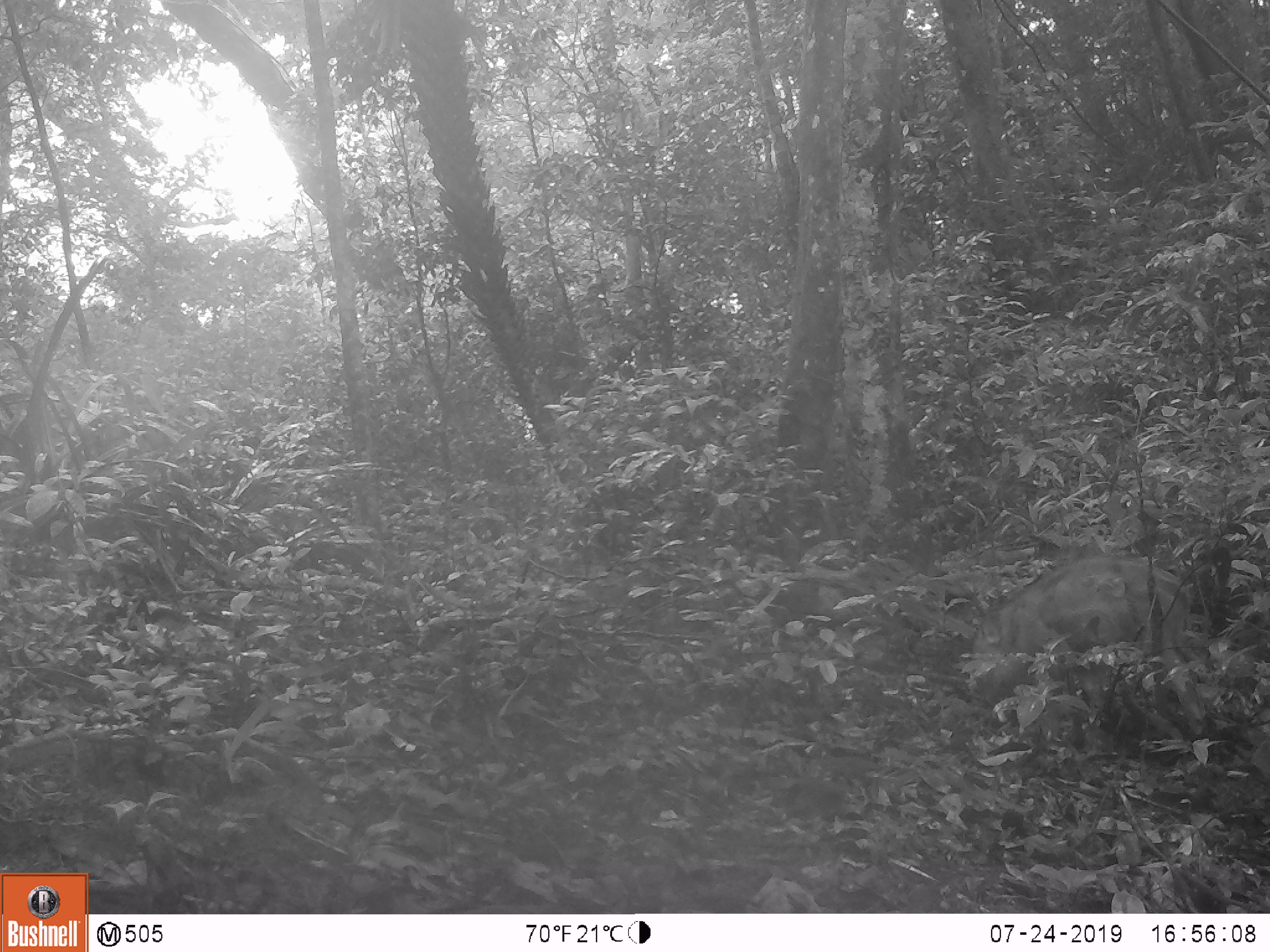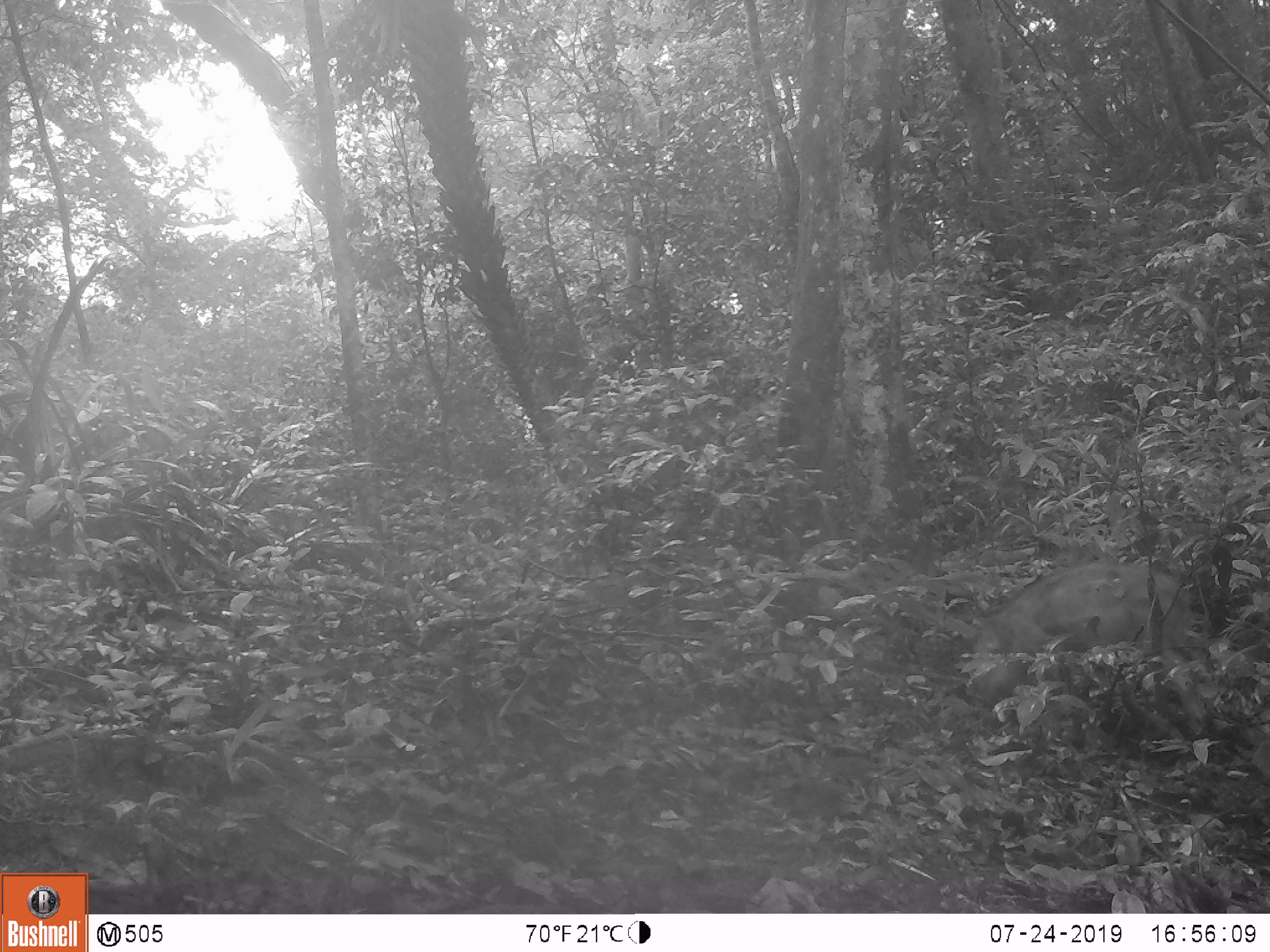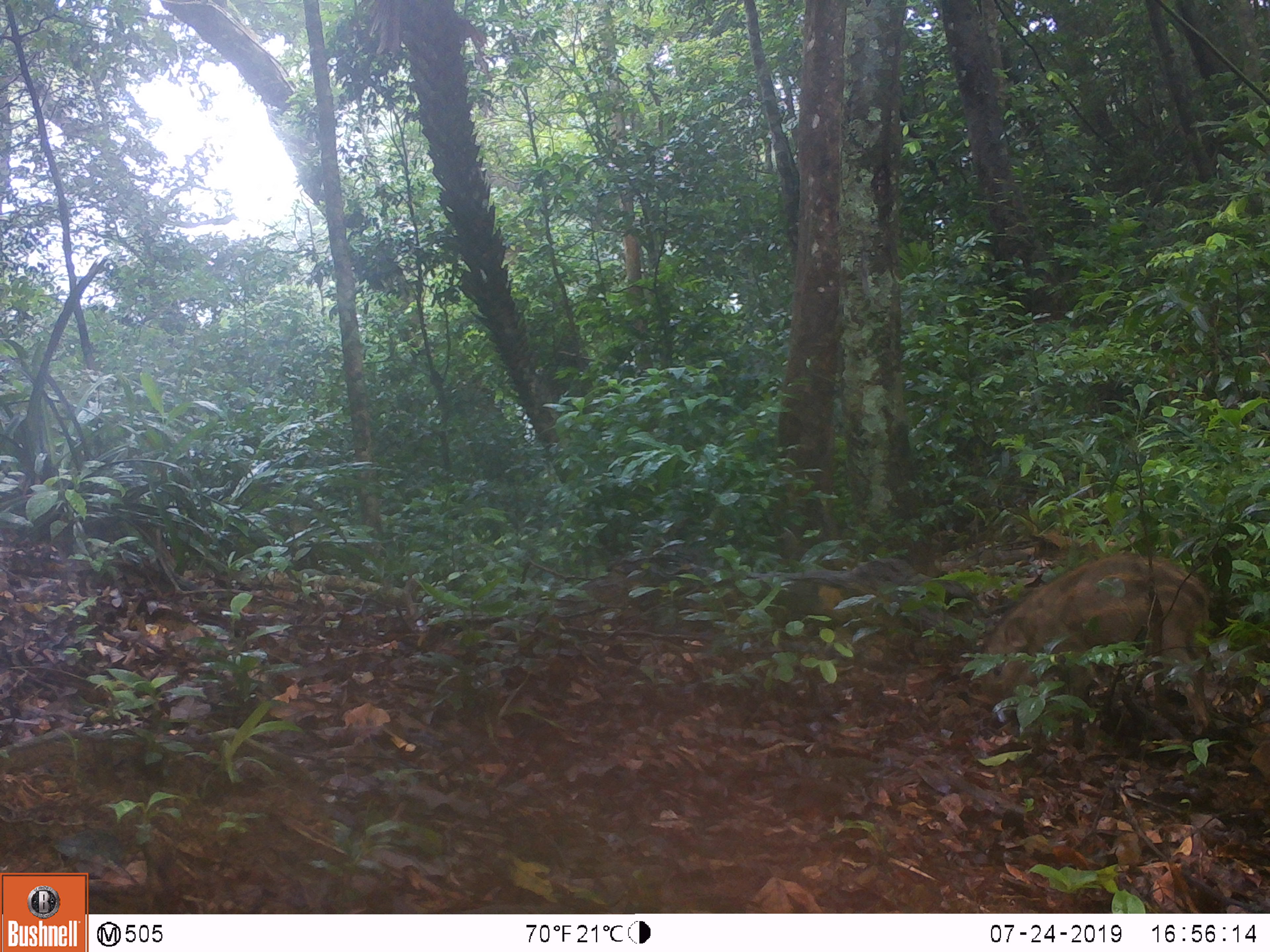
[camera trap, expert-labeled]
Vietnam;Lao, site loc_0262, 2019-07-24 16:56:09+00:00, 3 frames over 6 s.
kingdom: Animalia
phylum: Chordata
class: Mammalia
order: Artiodactyla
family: Suidae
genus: Sus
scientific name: Sus scrofa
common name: eurasian wild pig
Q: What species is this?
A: Eurasian wild pig (Sus scrofa).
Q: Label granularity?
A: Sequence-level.